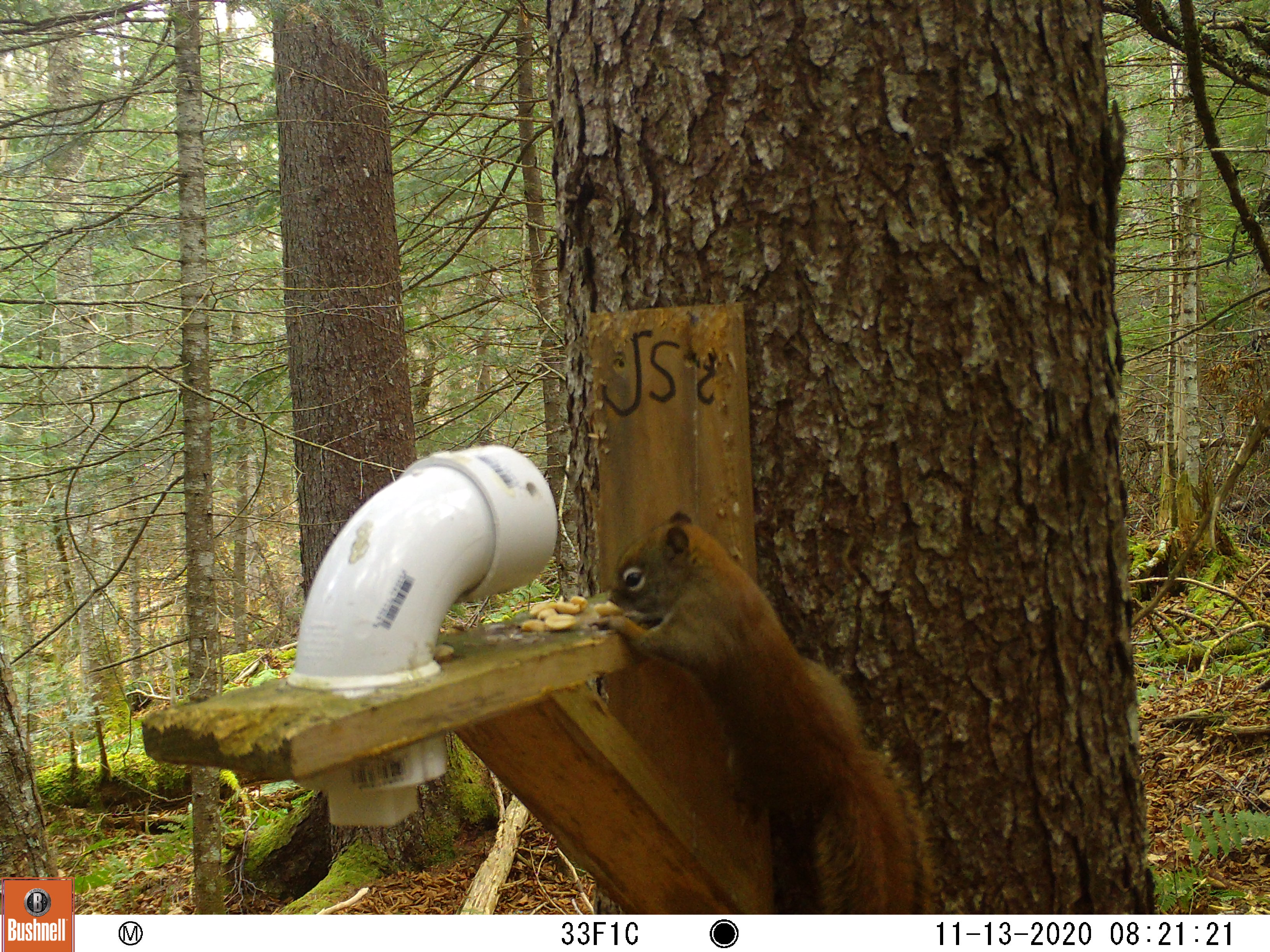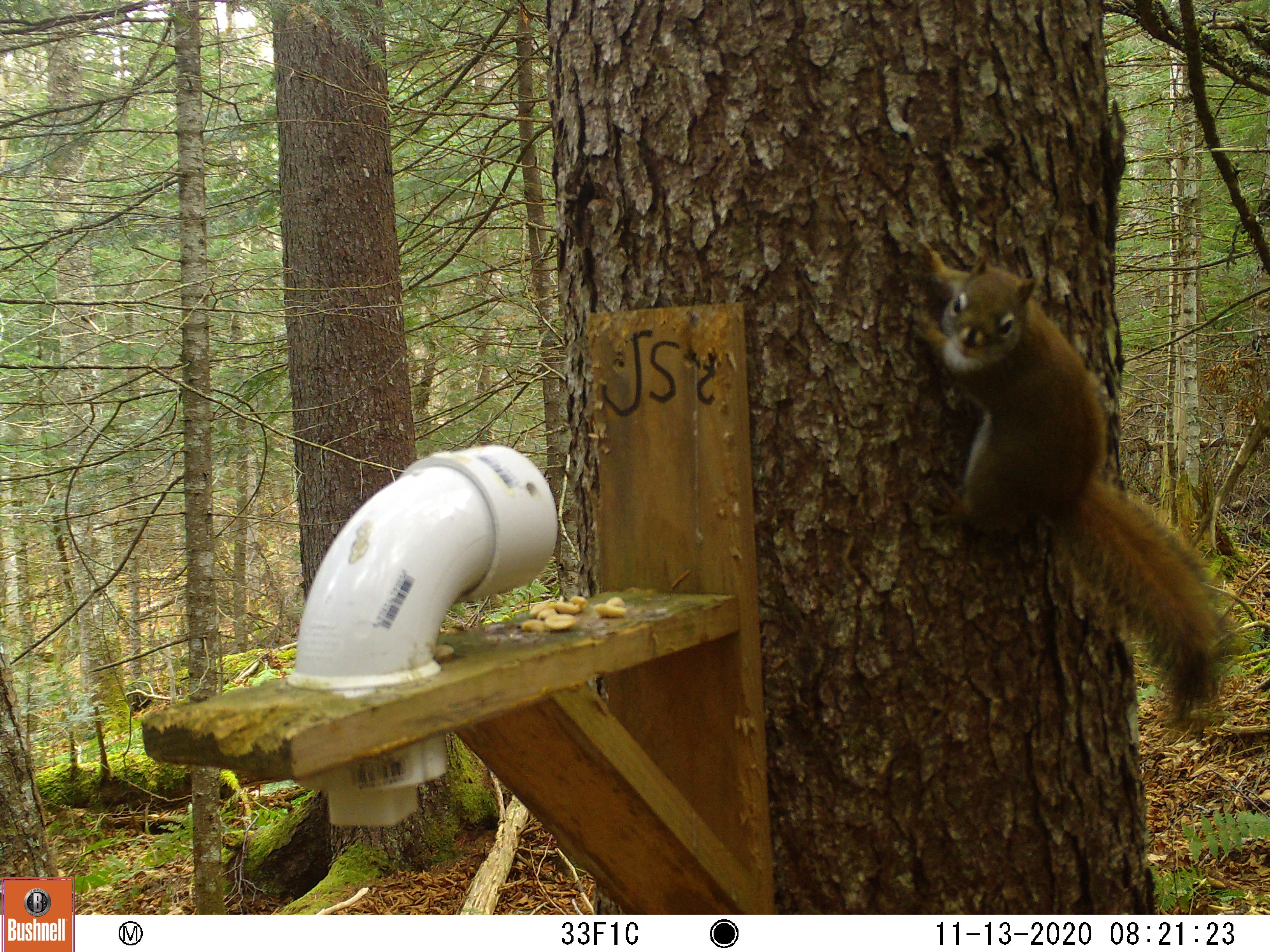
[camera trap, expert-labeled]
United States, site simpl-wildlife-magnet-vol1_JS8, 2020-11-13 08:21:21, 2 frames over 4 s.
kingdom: Animalia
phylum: Chordata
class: Mammalia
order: Rodentia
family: Sciuridae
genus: Tamiasciurus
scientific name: Tamiasciurus hudsonicus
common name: red squirrel